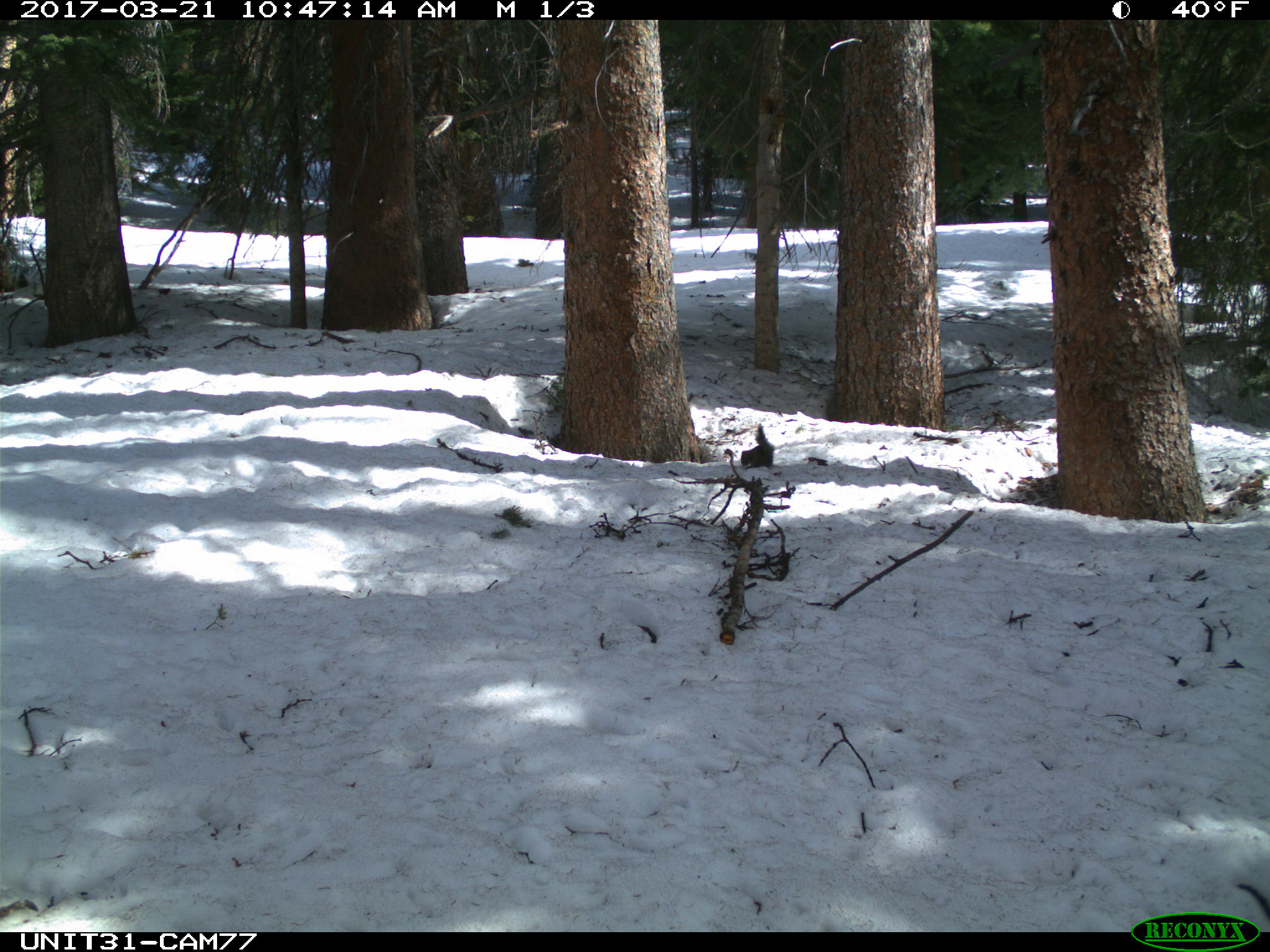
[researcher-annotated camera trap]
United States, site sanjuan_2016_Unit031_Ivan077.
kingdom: Animalia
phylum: Chordata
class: Mammalia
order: Rodentia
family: Sciuridae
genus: Tamiasciurus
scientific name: Tamiasciurus hudsonicus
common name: american red squirrel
Tamiasciurus hudsonicus (american red squirrel).